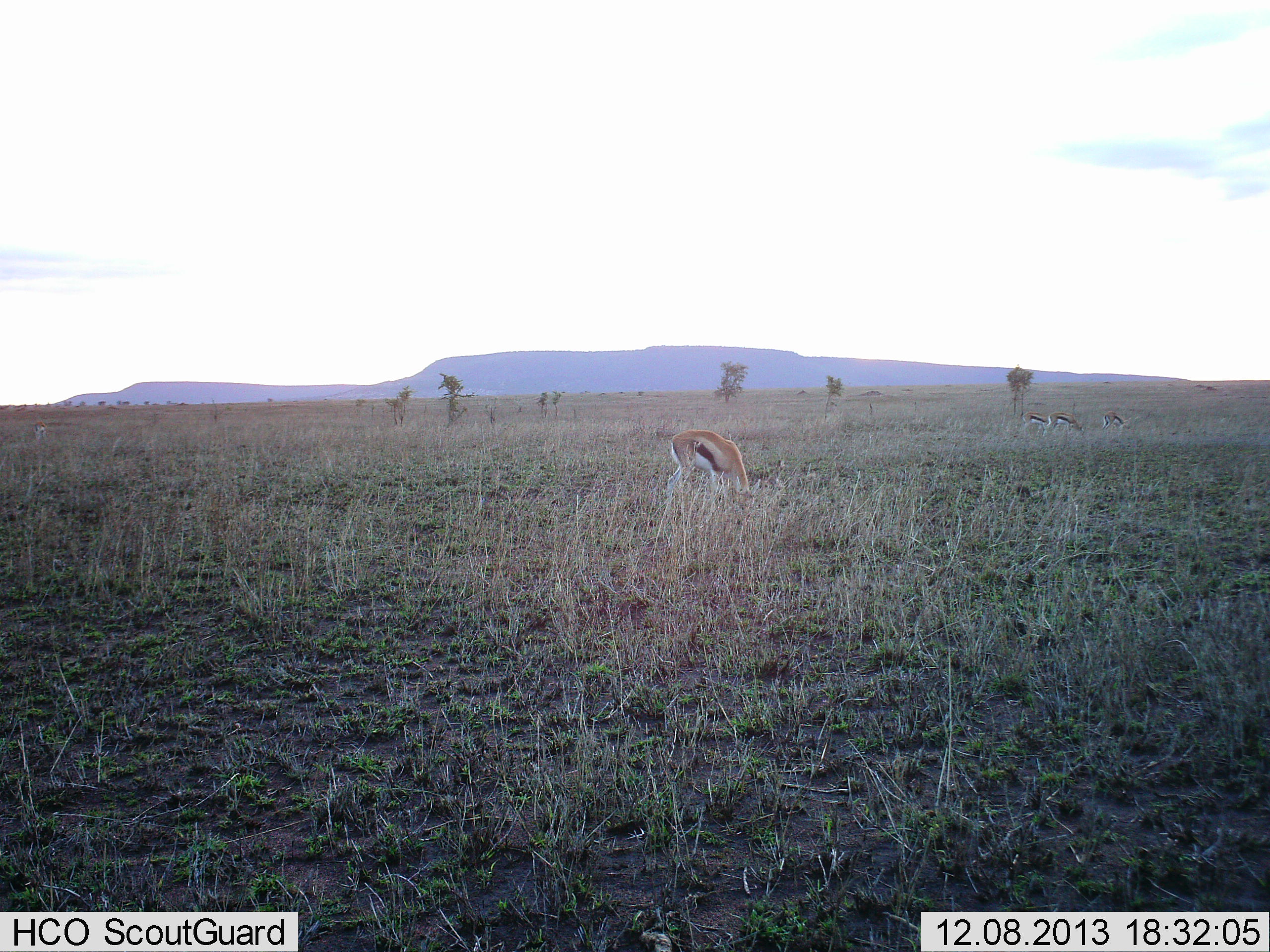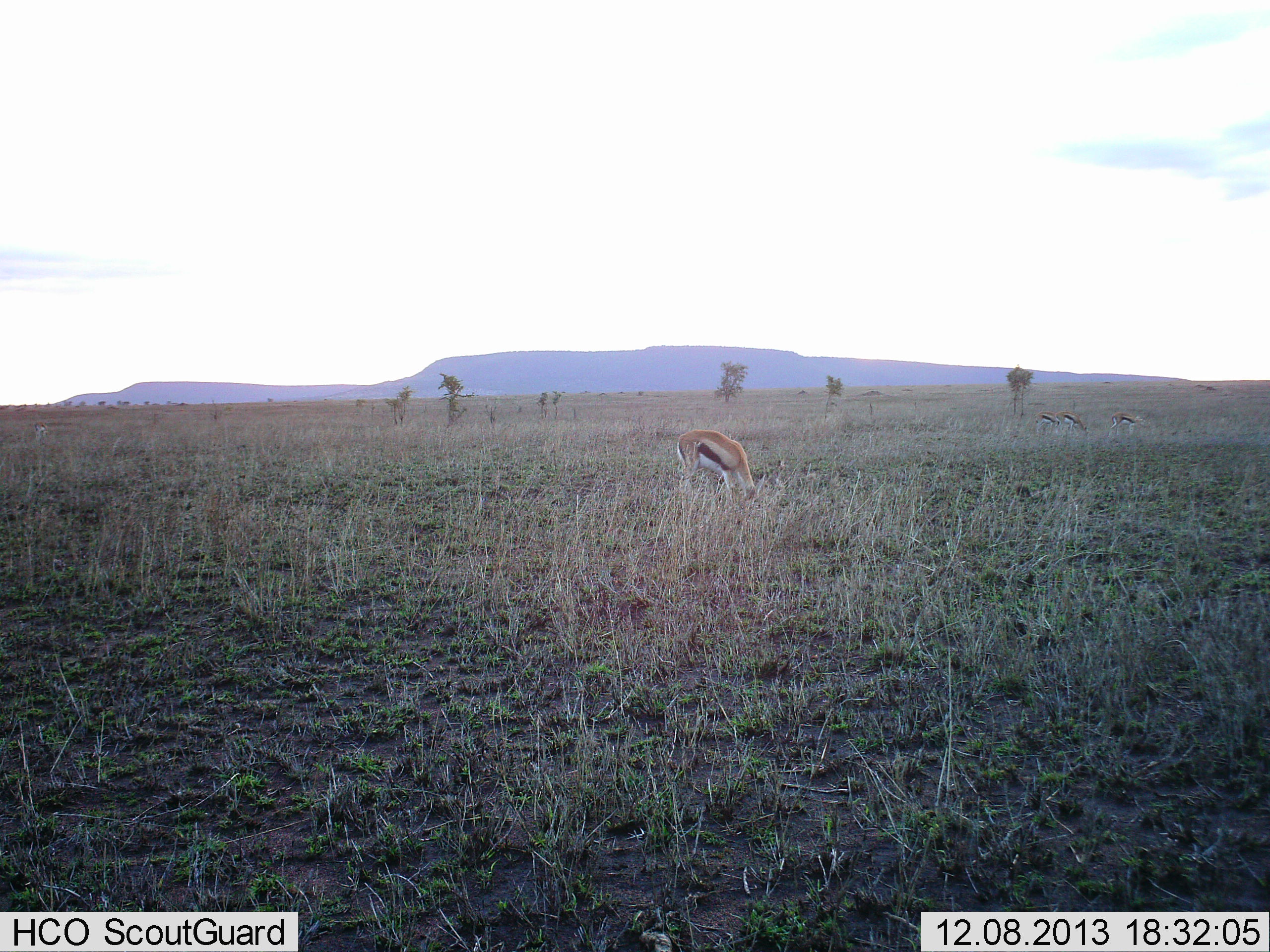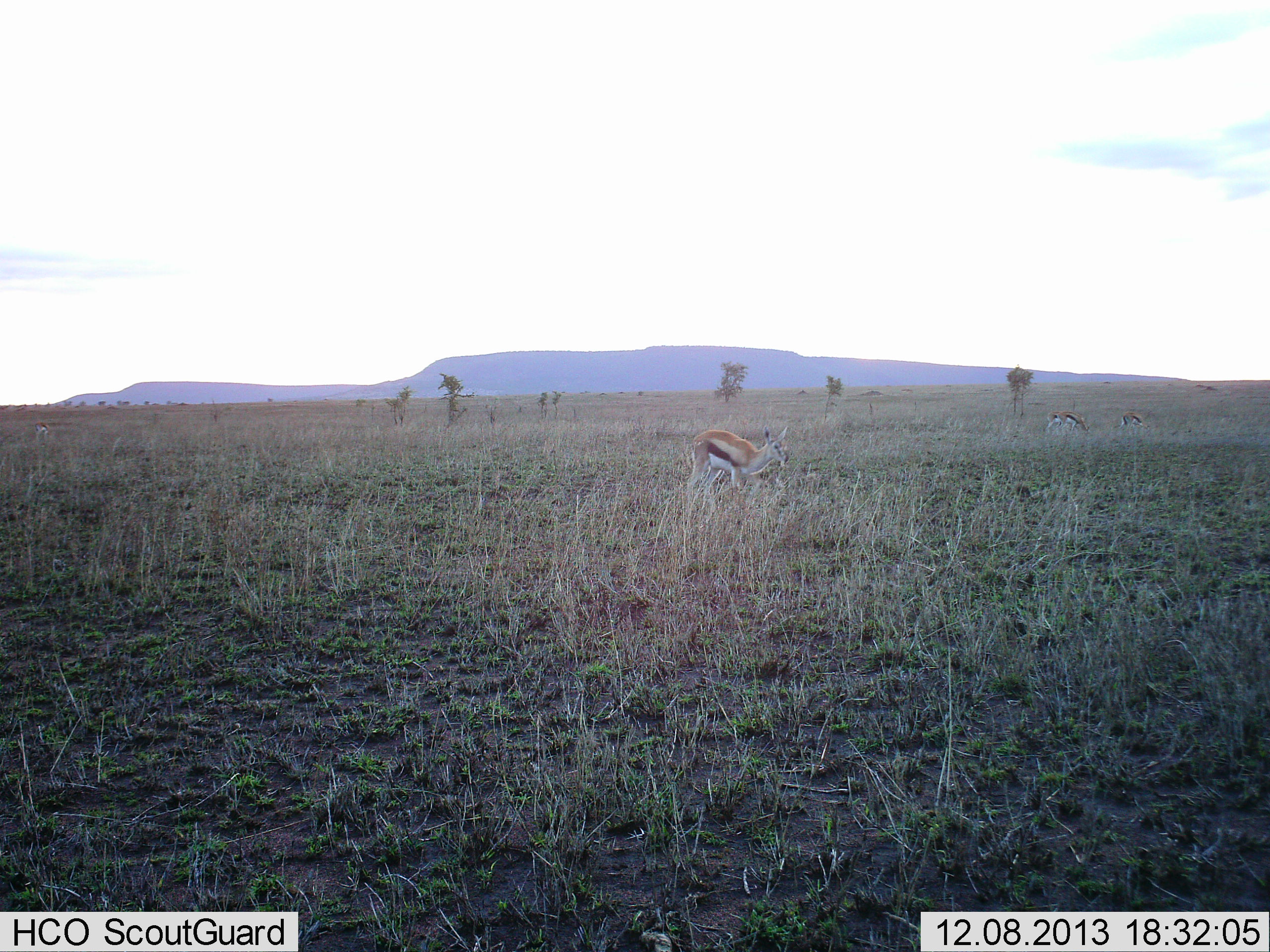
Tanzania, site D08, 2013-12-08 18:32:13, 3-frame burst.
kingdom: Animalia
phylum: Chordata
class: Mammalia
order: Artiodactyla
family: Bovidae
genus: Eudorcas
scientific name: Eudorcas thomsonii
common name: thomson's gazelle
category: gazellethomsons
Gazellethomsons (thomson's gazelle) (Eudorcas thomsonii), count 4. Behavior (volunteer vote fractions): standing 10%, resting 0%, moving 10%, interacting 0%. Young present (vote fraction): 0%. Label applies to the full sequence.